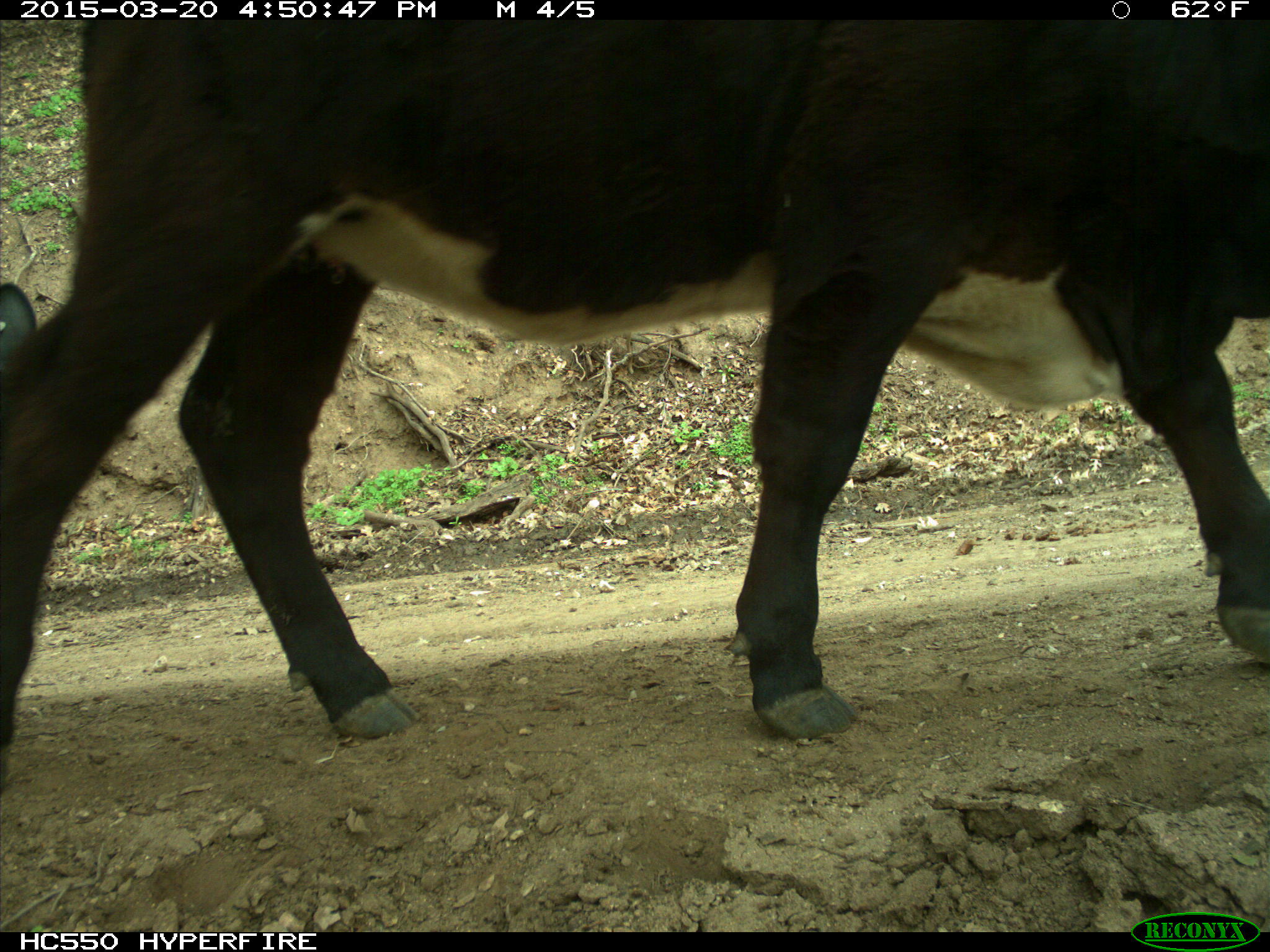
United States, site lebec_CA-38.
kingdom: Animalia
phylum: Chordata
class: Mammalia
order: Artiodactyla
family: Bovidae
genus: Bos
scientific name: Bos taurus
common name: domestic cow